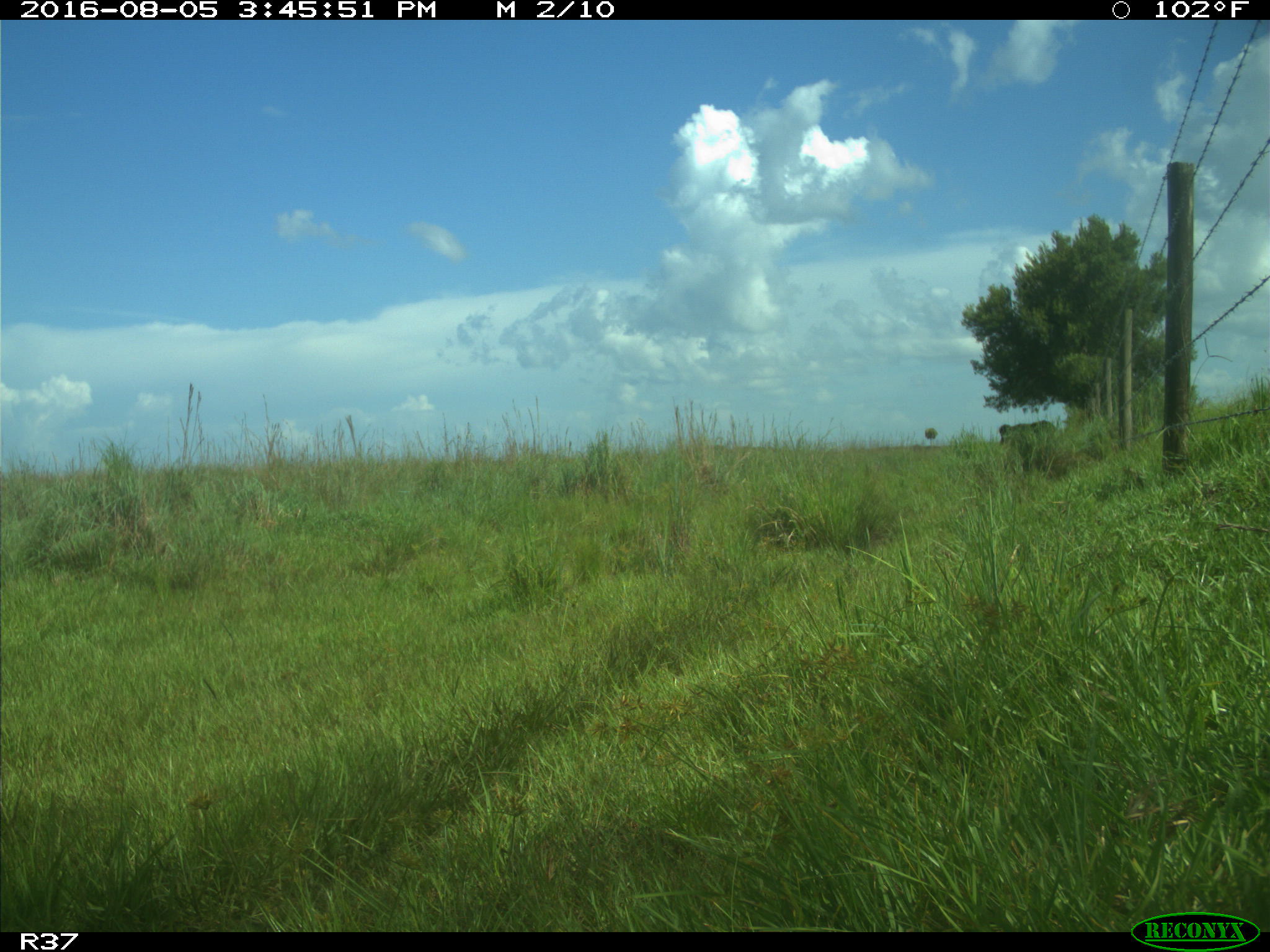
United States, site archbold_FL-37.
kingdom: Animalia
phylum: Chordata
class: Mammalia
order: Artiodactyla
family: Bovidae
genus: Bos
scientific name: Bos taurus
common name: domestic cow